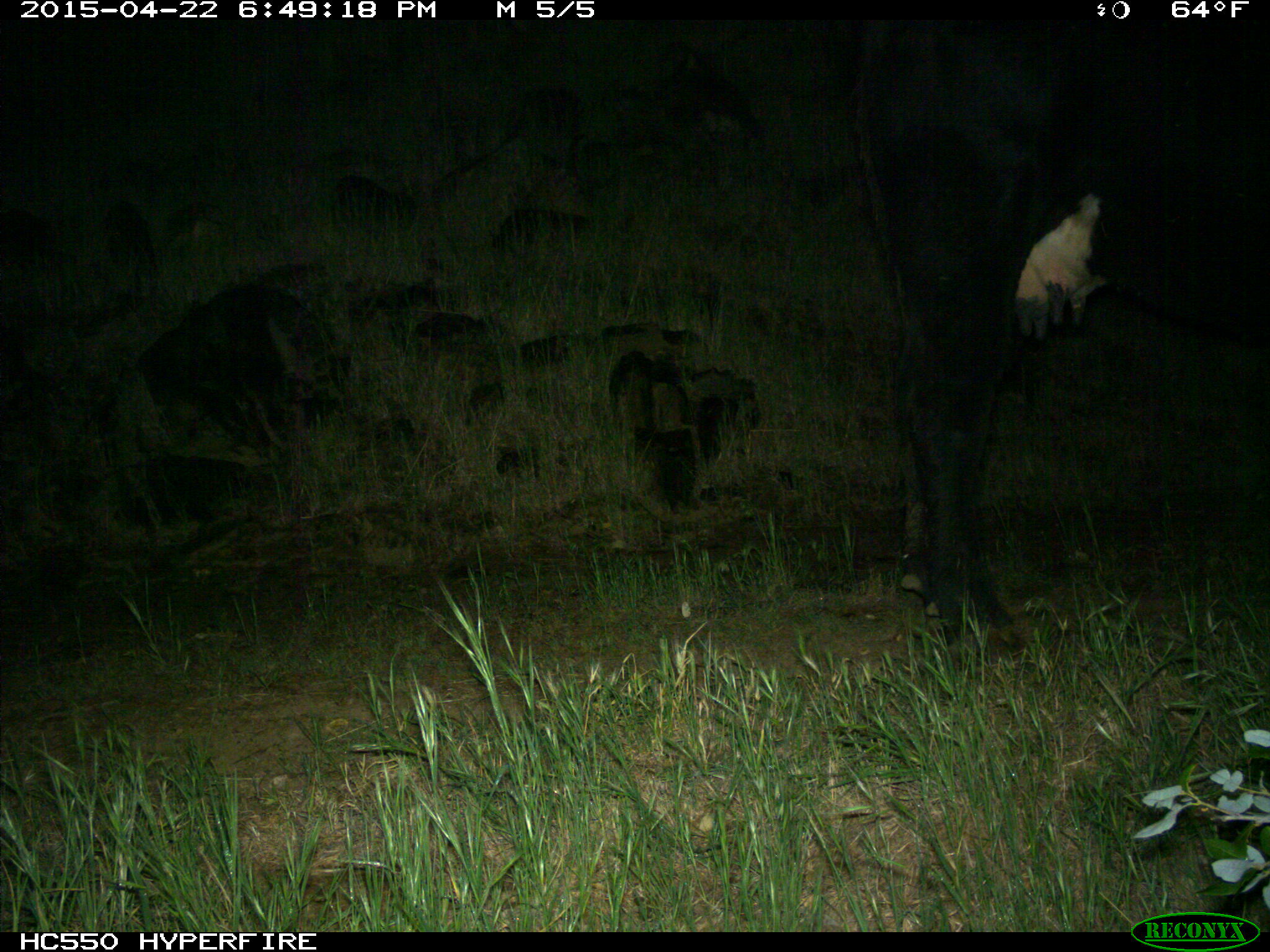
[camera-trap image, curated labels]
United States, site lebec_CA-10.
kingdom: Animalia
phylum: Chordata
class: Mammalia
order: Artiodactyla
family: Bovidae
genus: Bos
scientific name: Bos taurus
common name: domestic cow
Bos taurus (domestic cow).